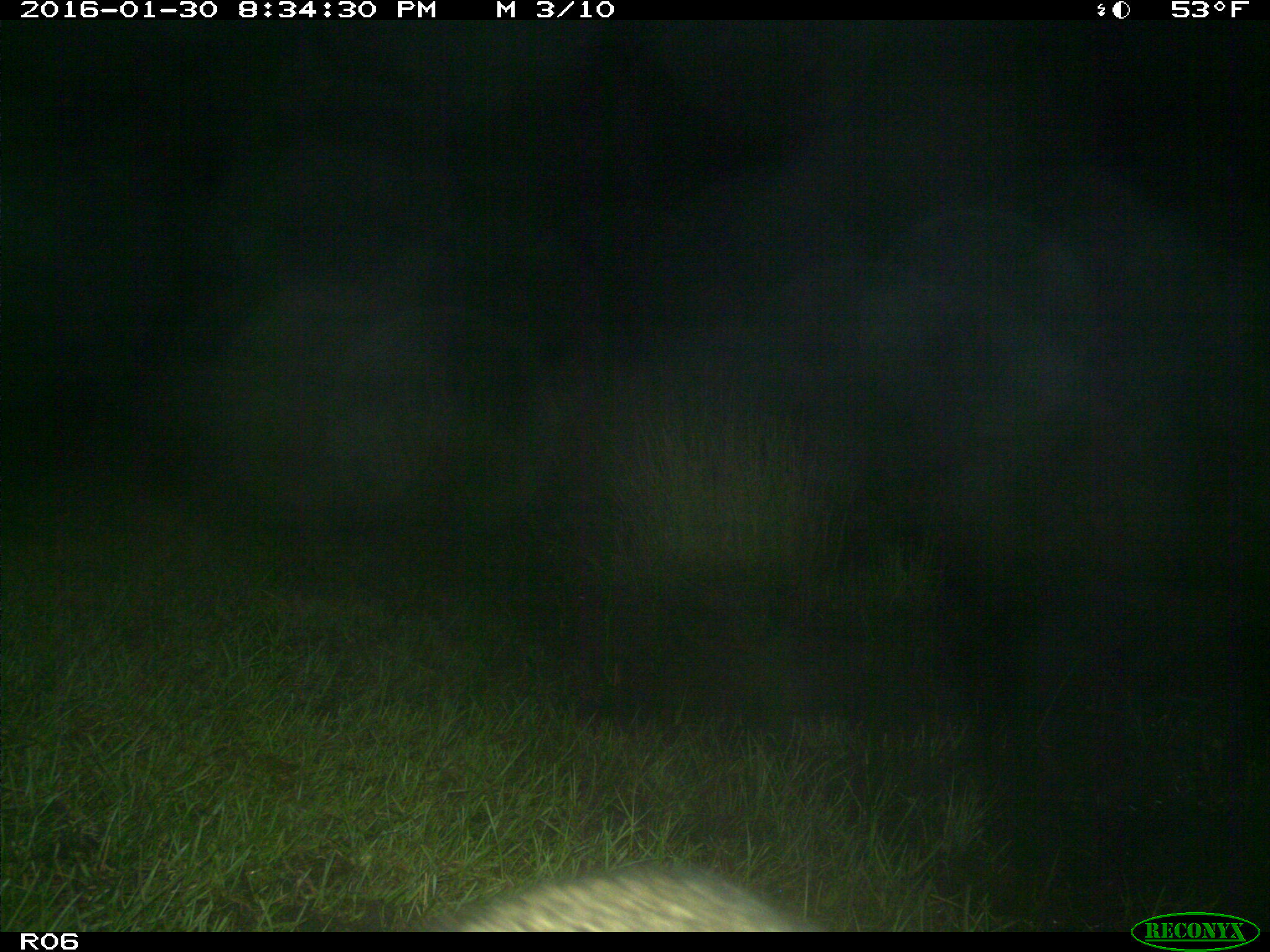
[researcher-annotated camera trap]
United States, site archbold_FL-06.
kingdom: Animalia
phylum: Chordata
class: Mammalia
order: Carnivora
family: Procyonidae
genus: Procyon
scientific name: Procyon lotor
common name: common raccoon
Procyon lotor (common raccoon).